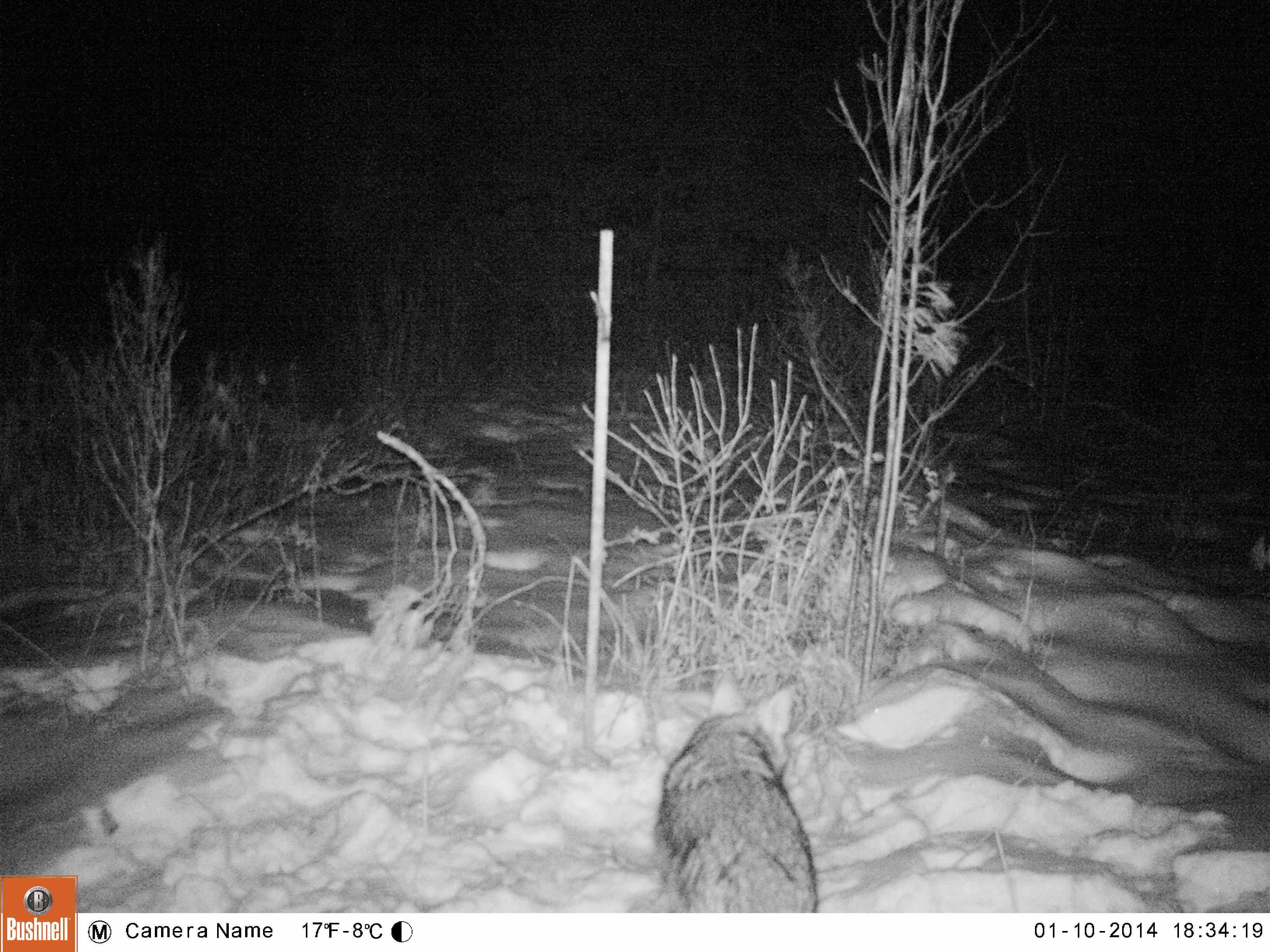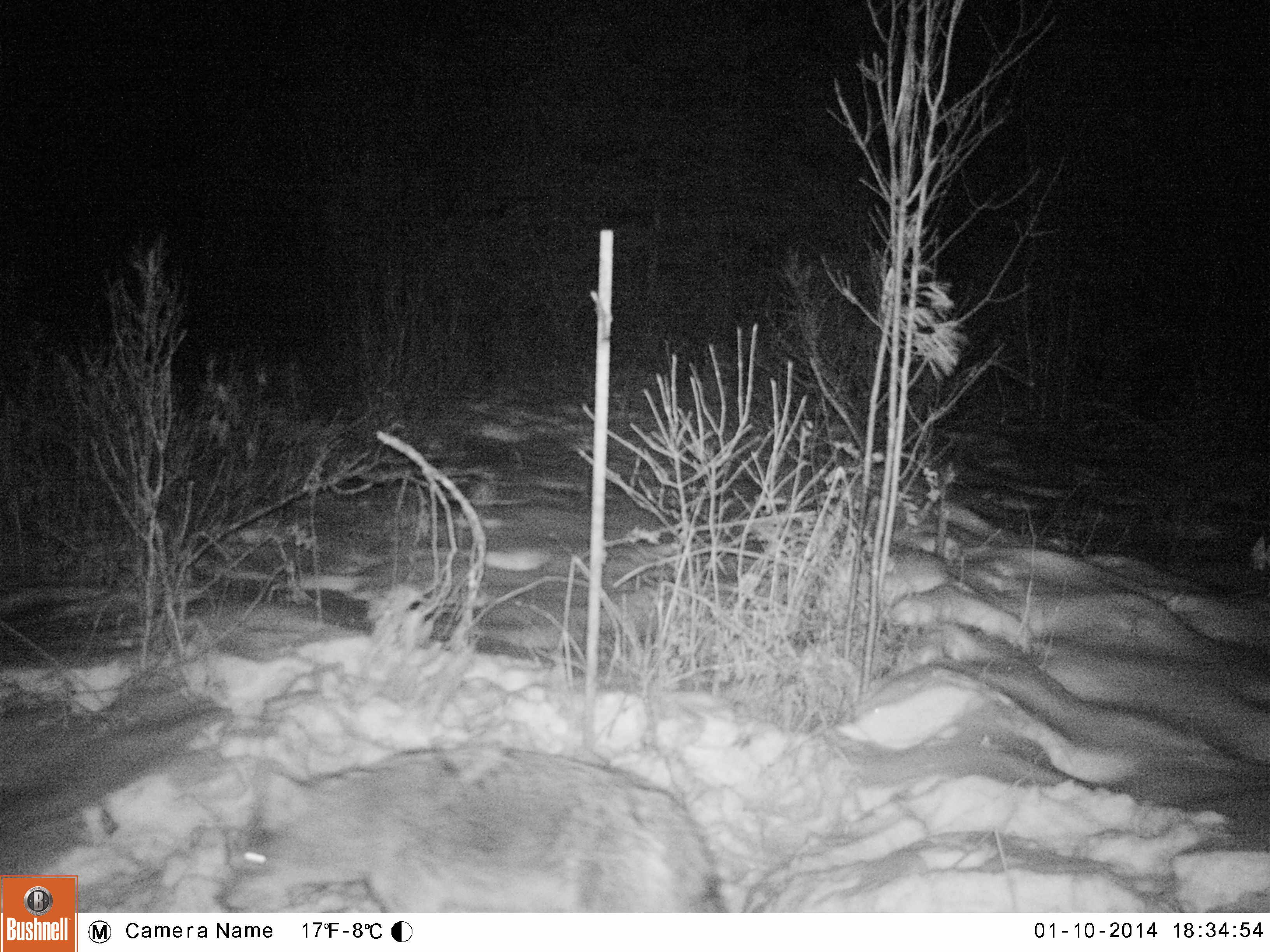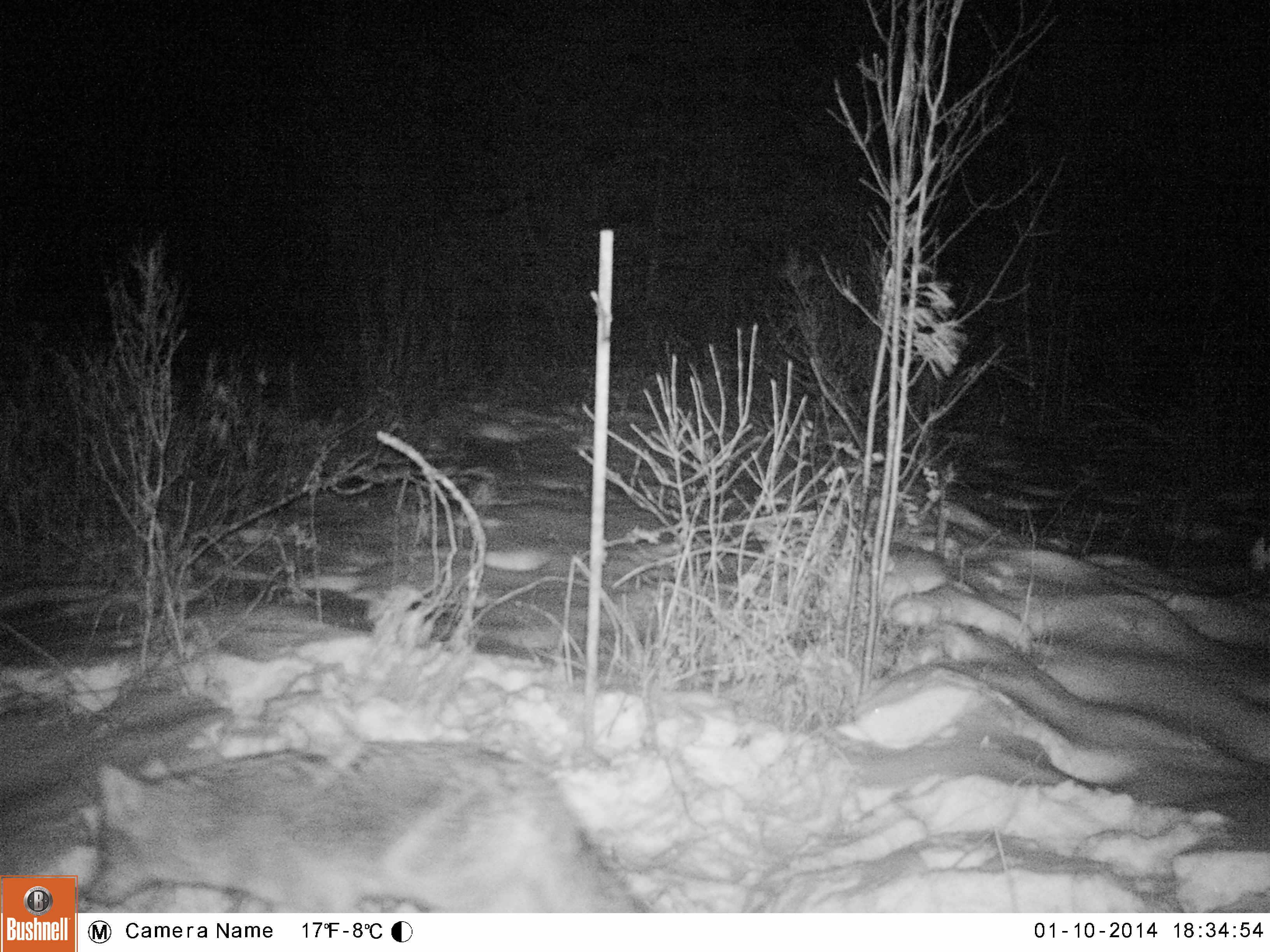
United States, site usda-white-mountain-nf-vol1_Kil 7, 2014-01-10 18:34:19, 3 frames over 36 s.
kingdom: Animalia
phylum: Chordata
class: Mammalia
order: Carnivora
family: Canidae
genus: Canis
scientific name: Canis latrans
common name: coyote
Coyote (Canis latrans).